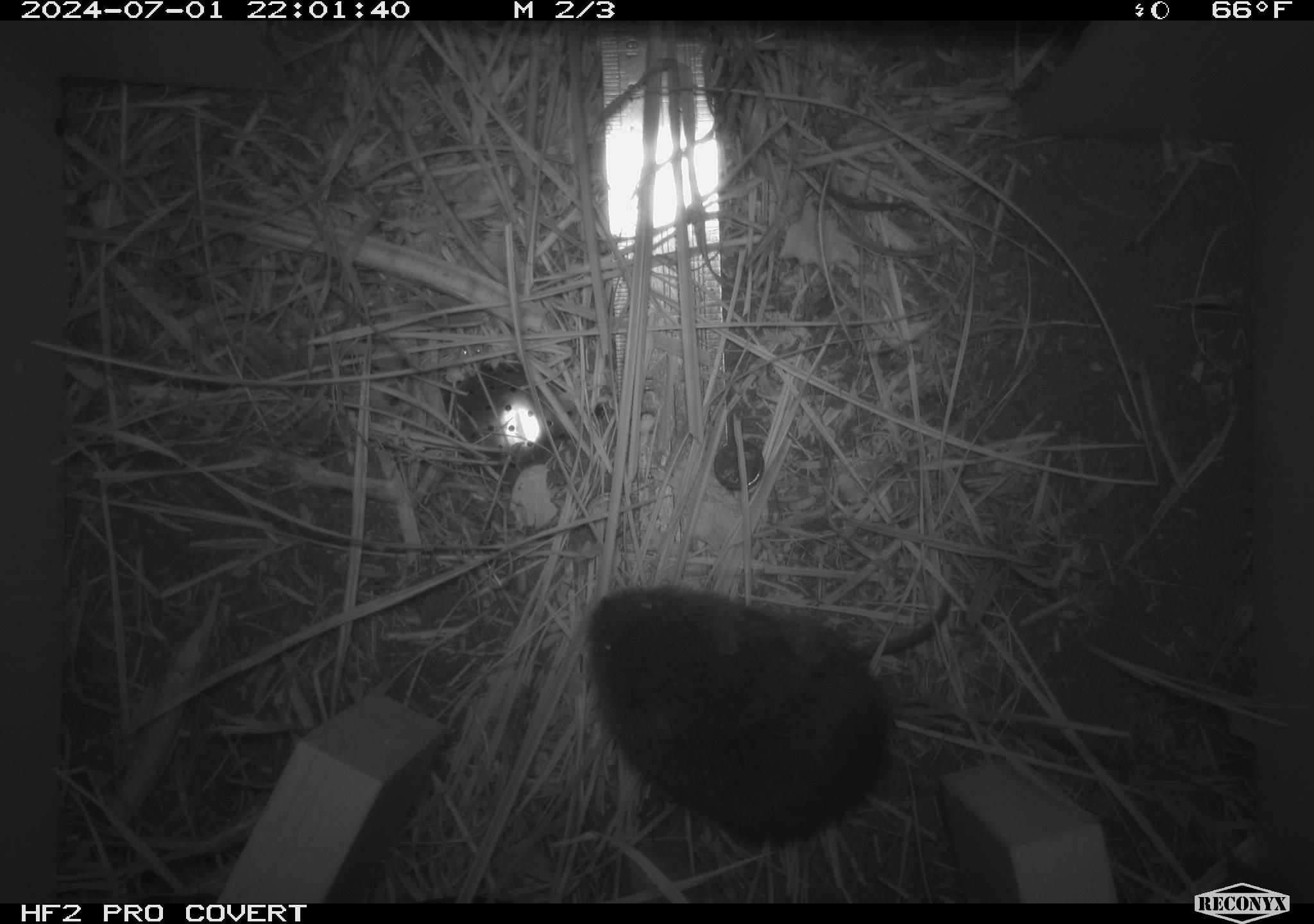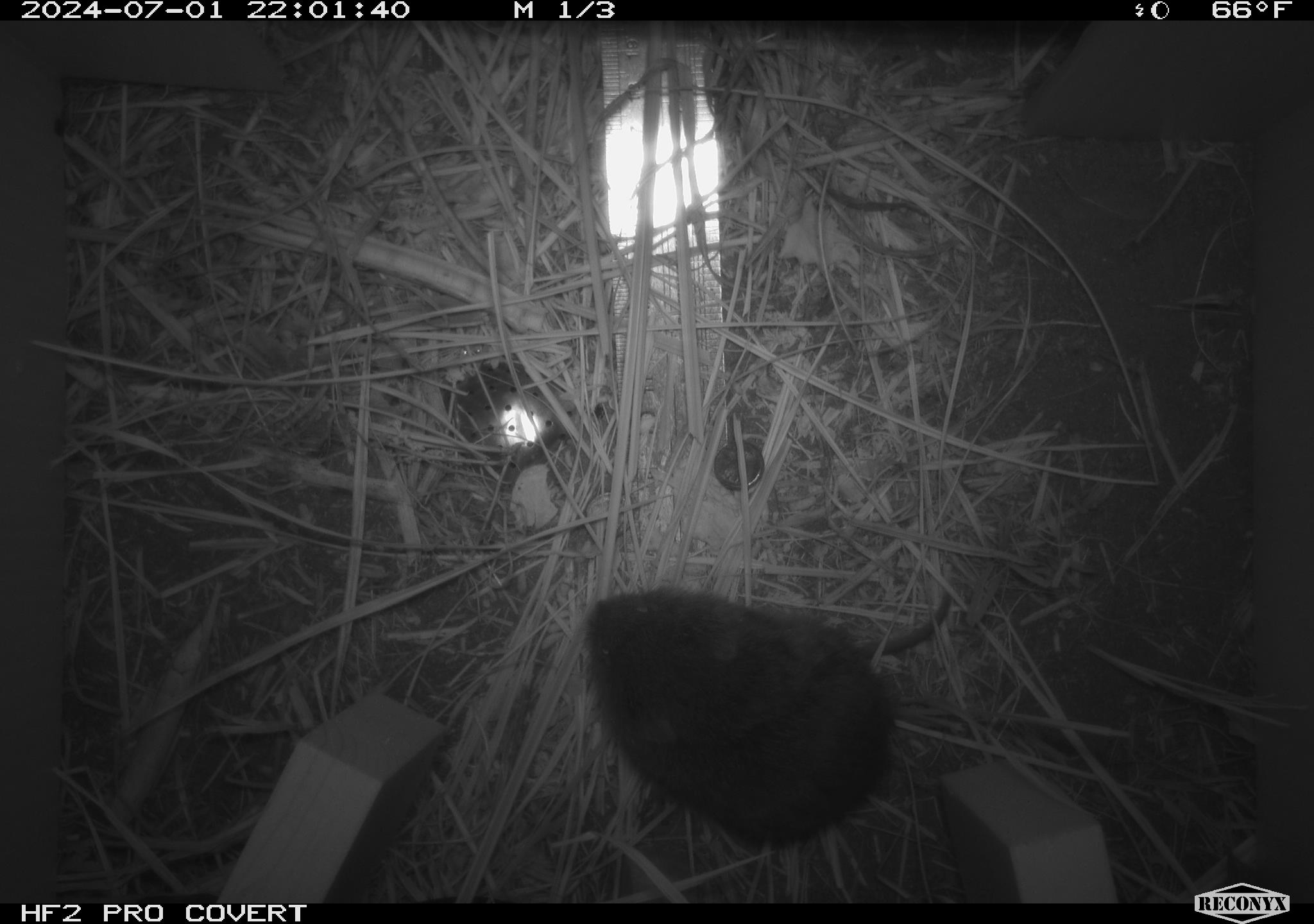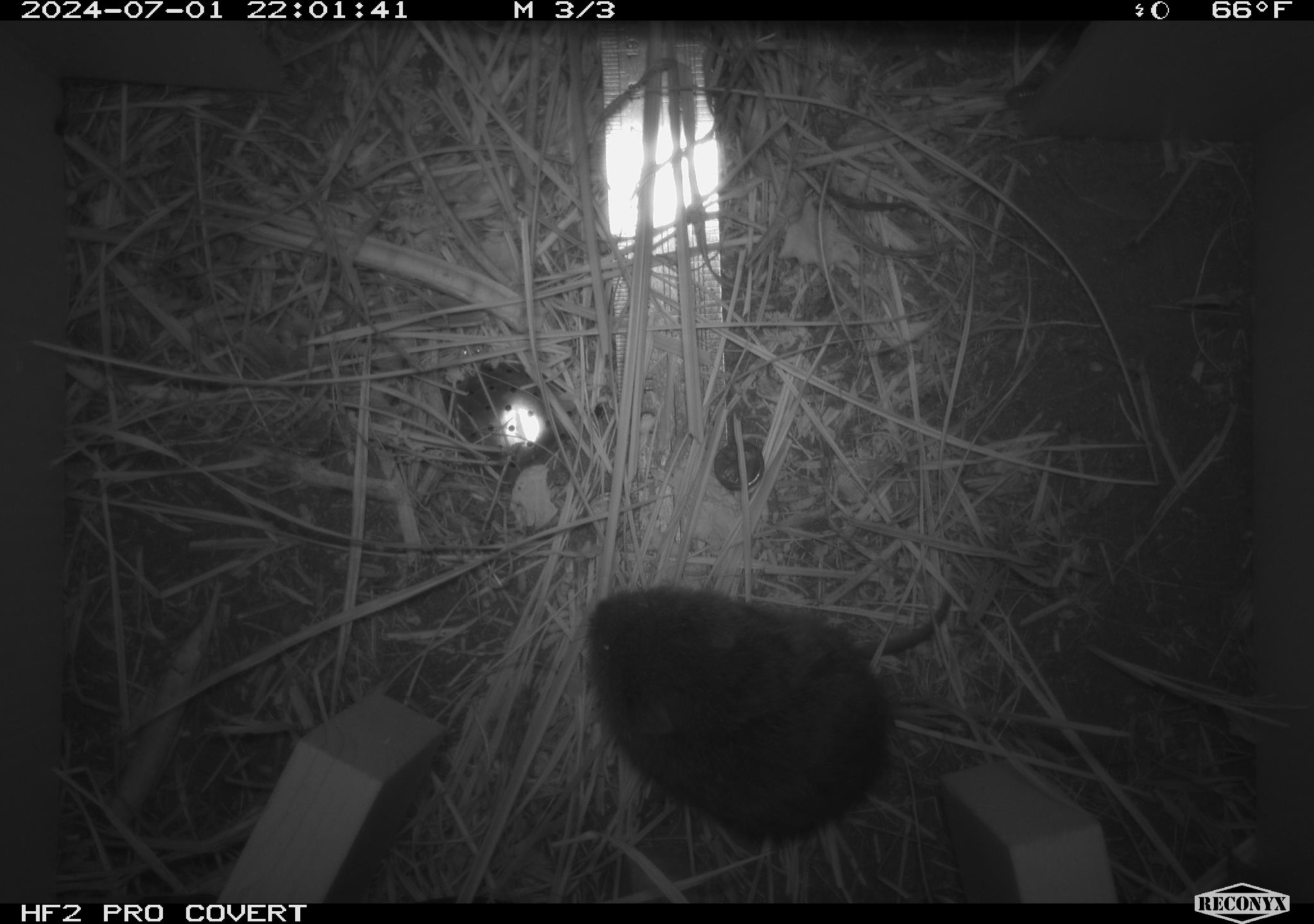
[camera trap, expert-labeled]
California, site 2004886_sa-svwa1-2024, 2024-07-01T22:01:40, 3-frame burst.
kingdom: Animalia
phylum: Chordata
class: Mammalia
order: Rodentia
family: Cricetidae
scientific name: Arvicolinae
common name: voles, lemmings, and muskrats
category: arvicolinae subfamily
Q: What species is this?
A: Arvicolinae subfamily (voles, lemmings, and muskrats) (Arvicolinae).